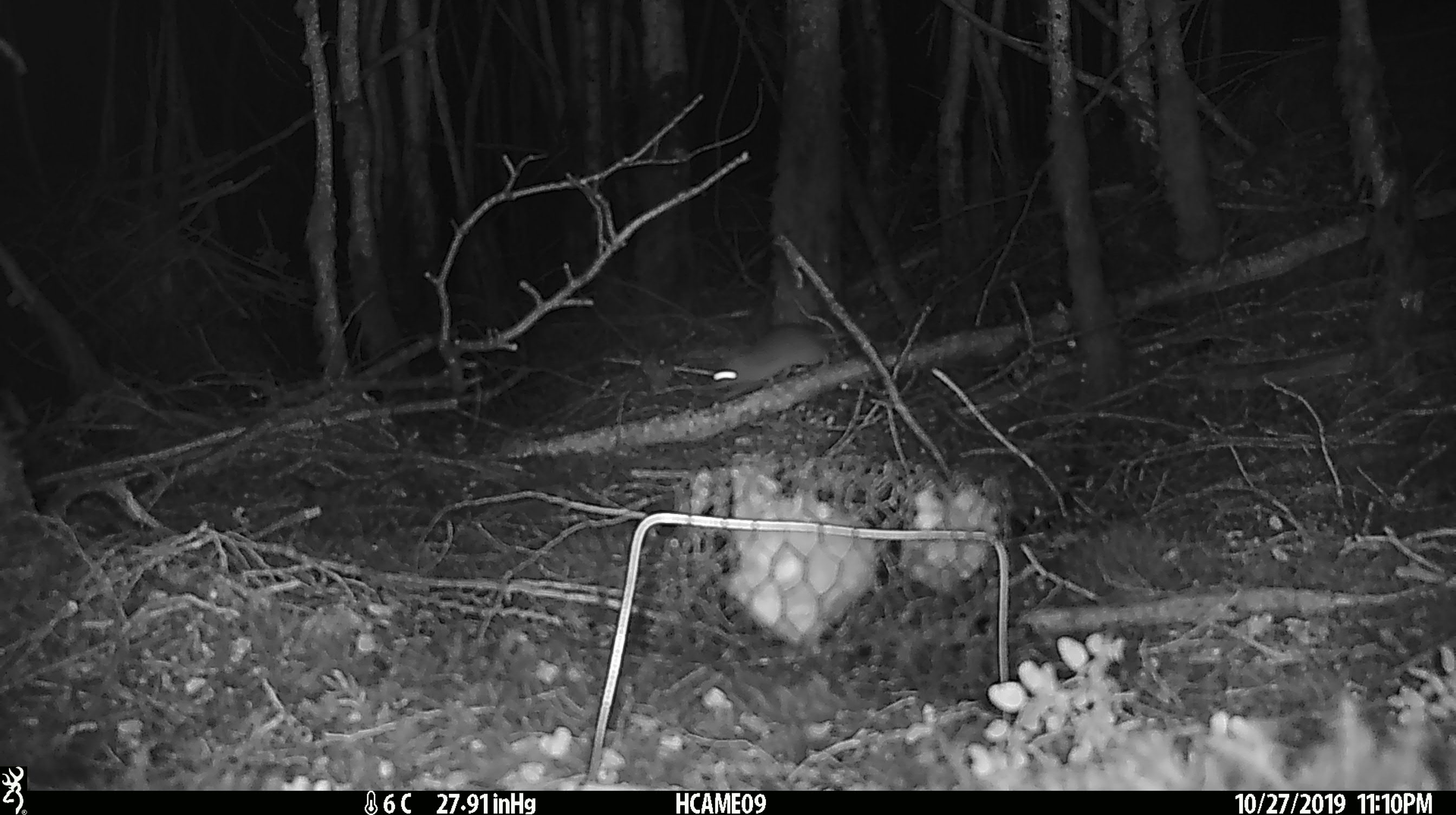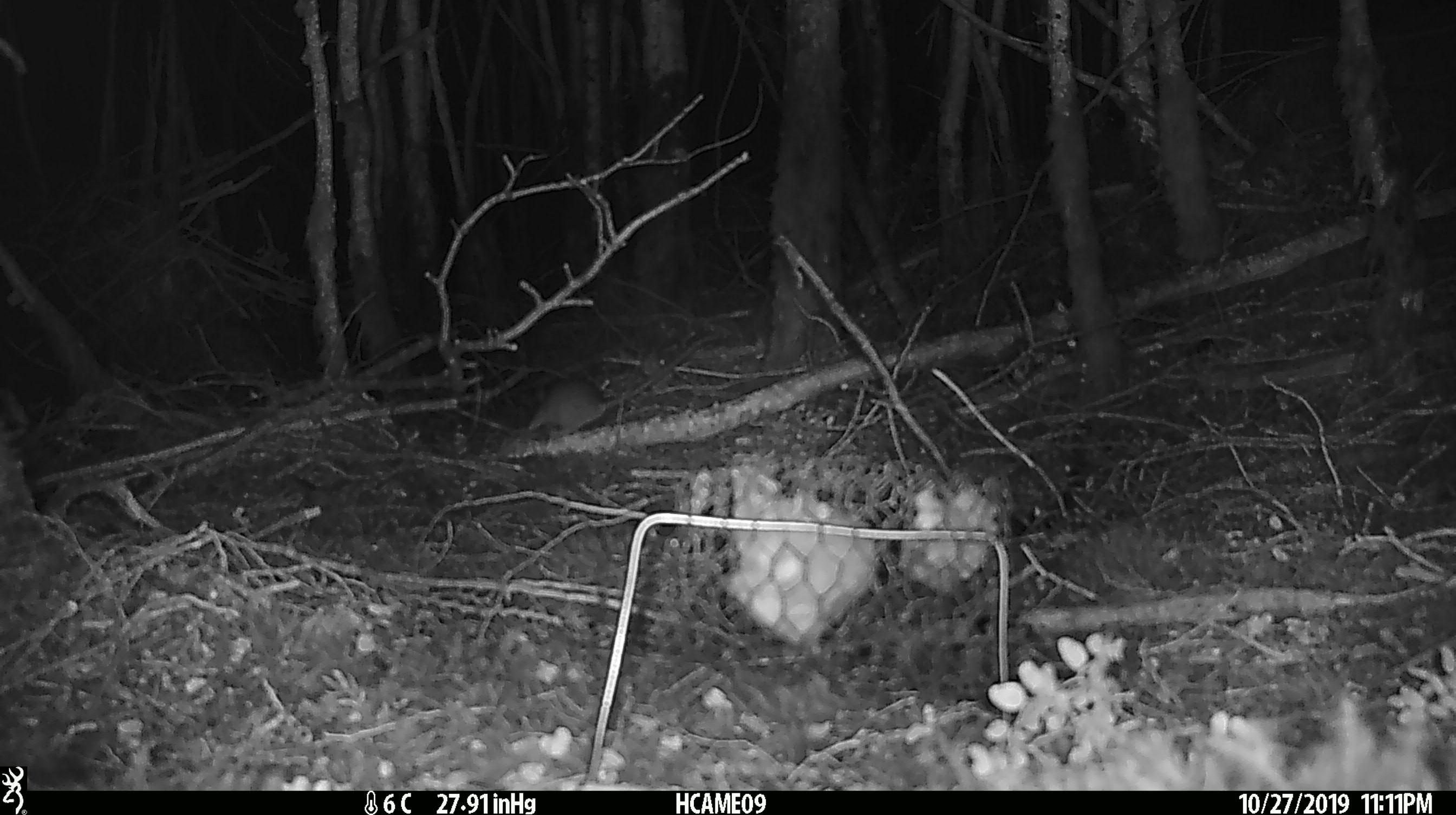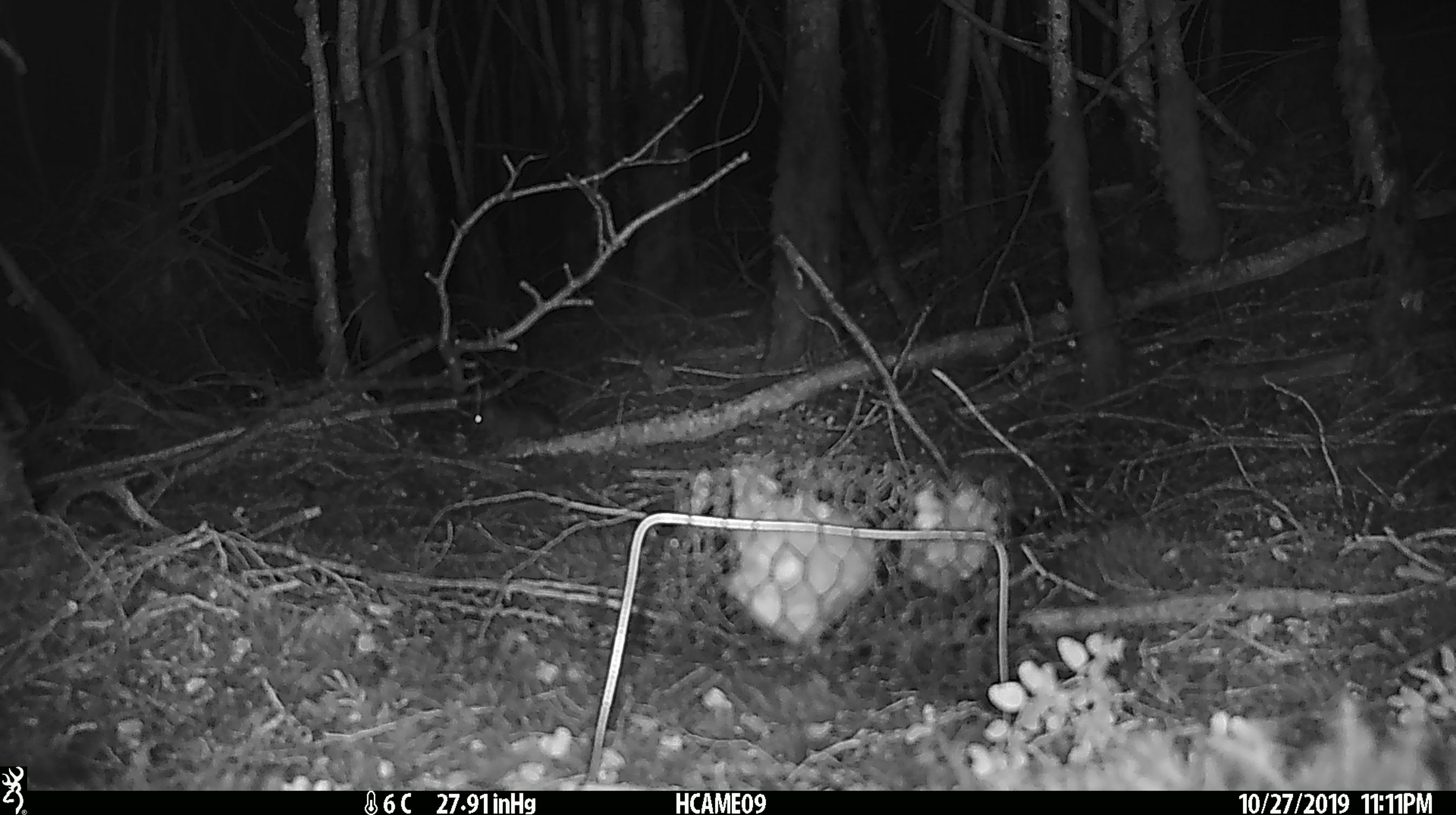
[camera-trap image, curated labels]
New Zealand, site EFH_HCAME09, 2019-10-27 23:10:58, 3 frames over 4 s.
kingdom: Animalia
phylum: Chordata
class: Mammalia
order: Rodentia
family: Muridae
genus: Mus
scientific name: Mus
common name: mouse